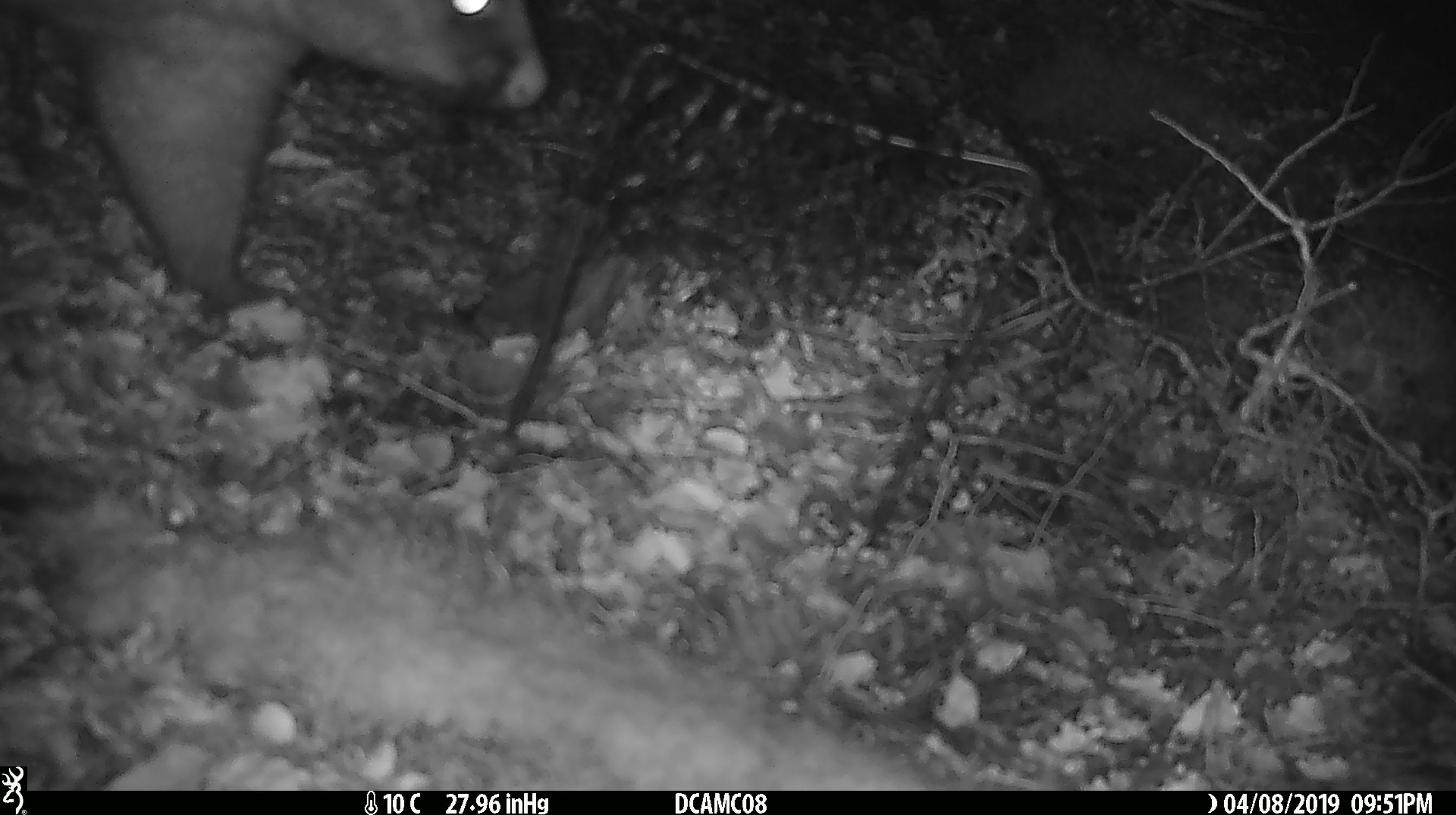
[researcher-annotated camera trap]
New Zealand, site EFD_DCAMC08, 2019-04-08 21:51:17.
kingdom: Animalia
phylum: Chordata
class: Mammalia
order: Diprotodontia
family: Phalangeridae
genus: Trichosurus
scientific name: Trichosurus vulpecula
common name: common brushtail possum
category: possum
Possum (common brushtail possum) (Trichosurus vulpecula).